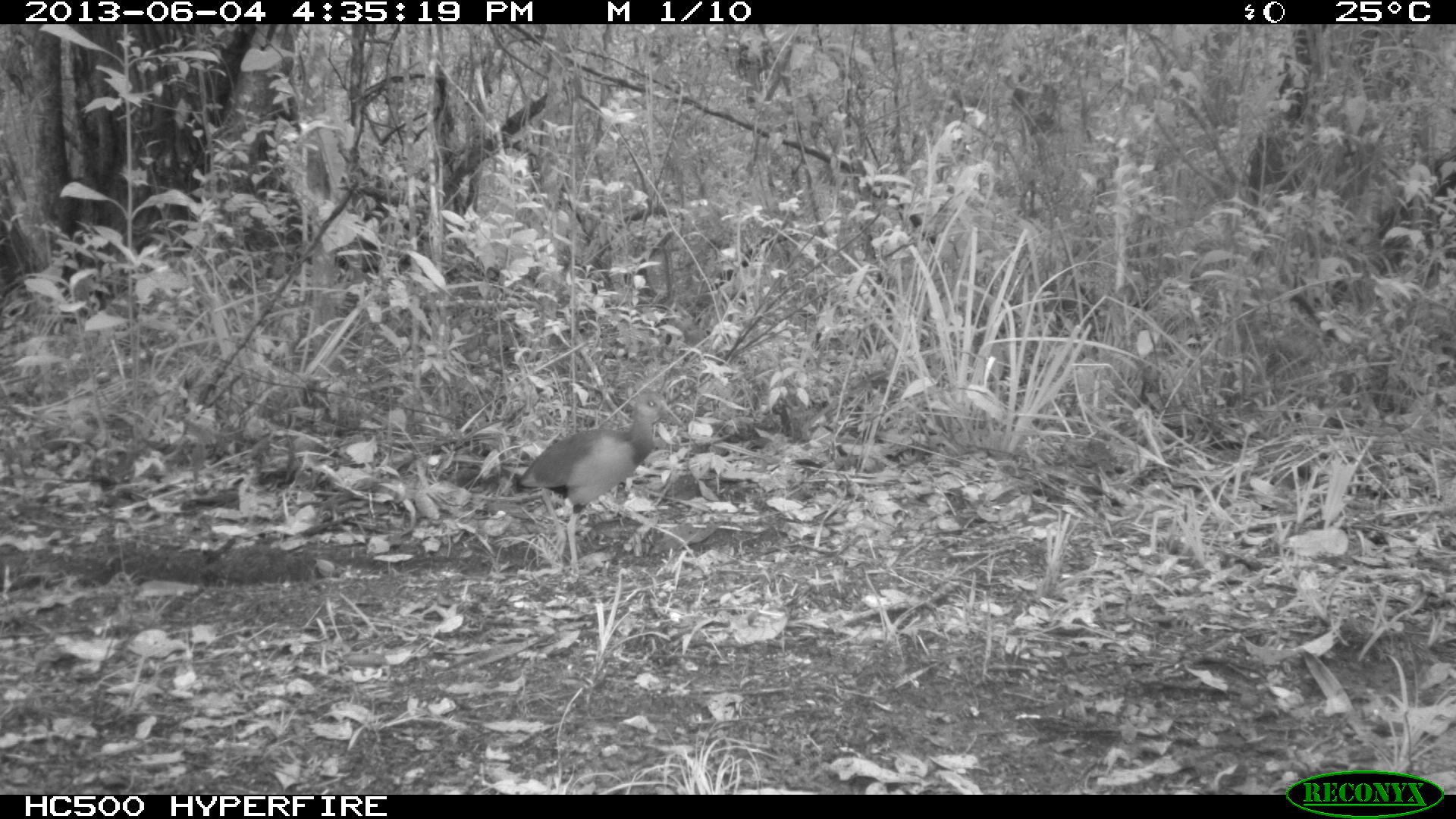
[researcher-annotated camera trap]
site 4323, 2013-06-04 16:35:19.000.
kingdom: Animalia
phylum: Chordata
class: Aves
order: Gruiformes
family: Rallidae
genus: Aramides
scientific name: Aramides cajaneus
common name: gray-necked wood-rail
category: aramides cajanea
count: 1